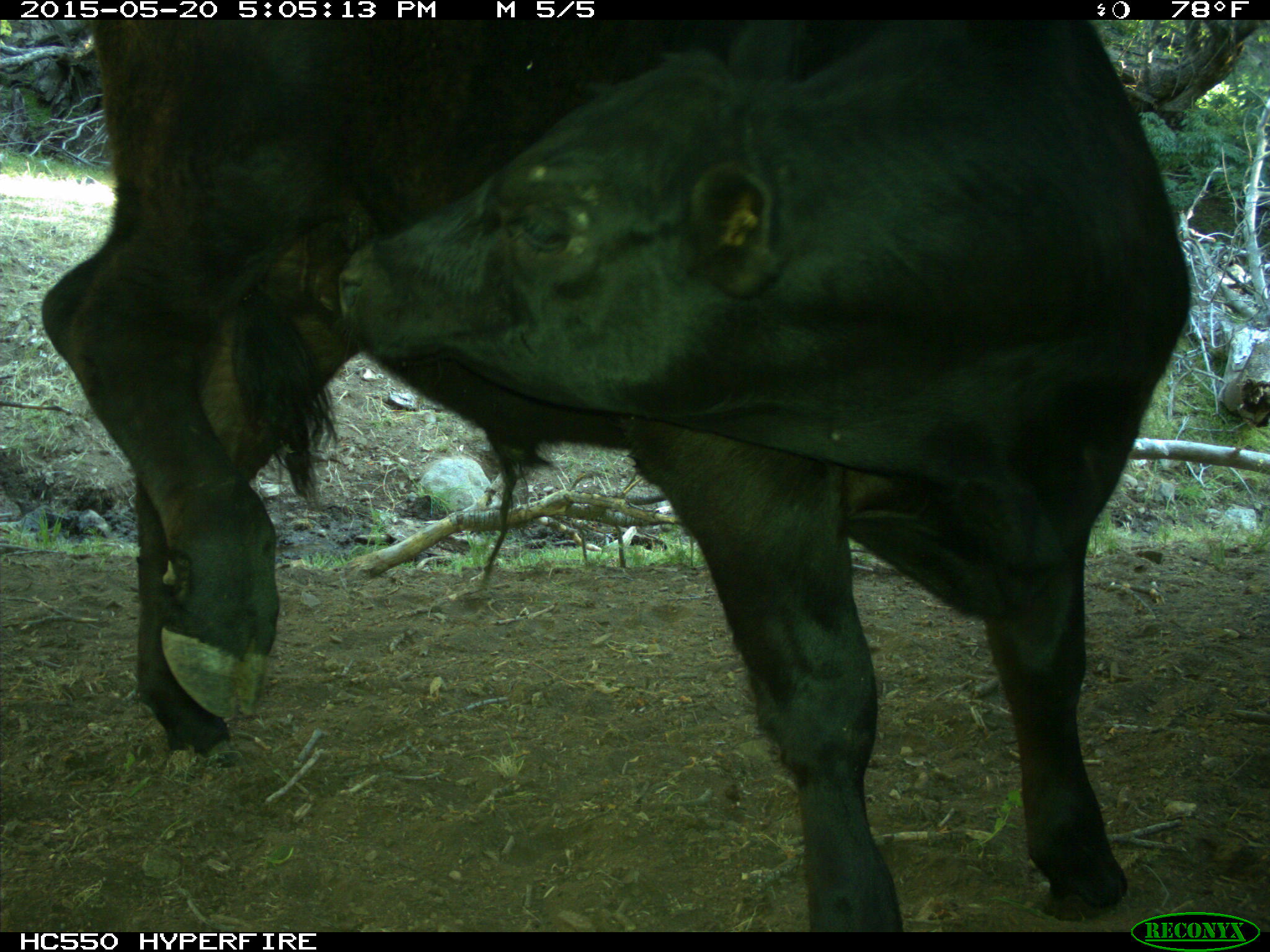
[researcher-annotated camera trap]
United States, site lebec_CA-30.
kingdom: Animalia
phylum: Chordata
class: Mammalia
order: Artiodactyla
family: Bovidae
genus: Bos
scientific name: Bos taurus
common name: domestic cow